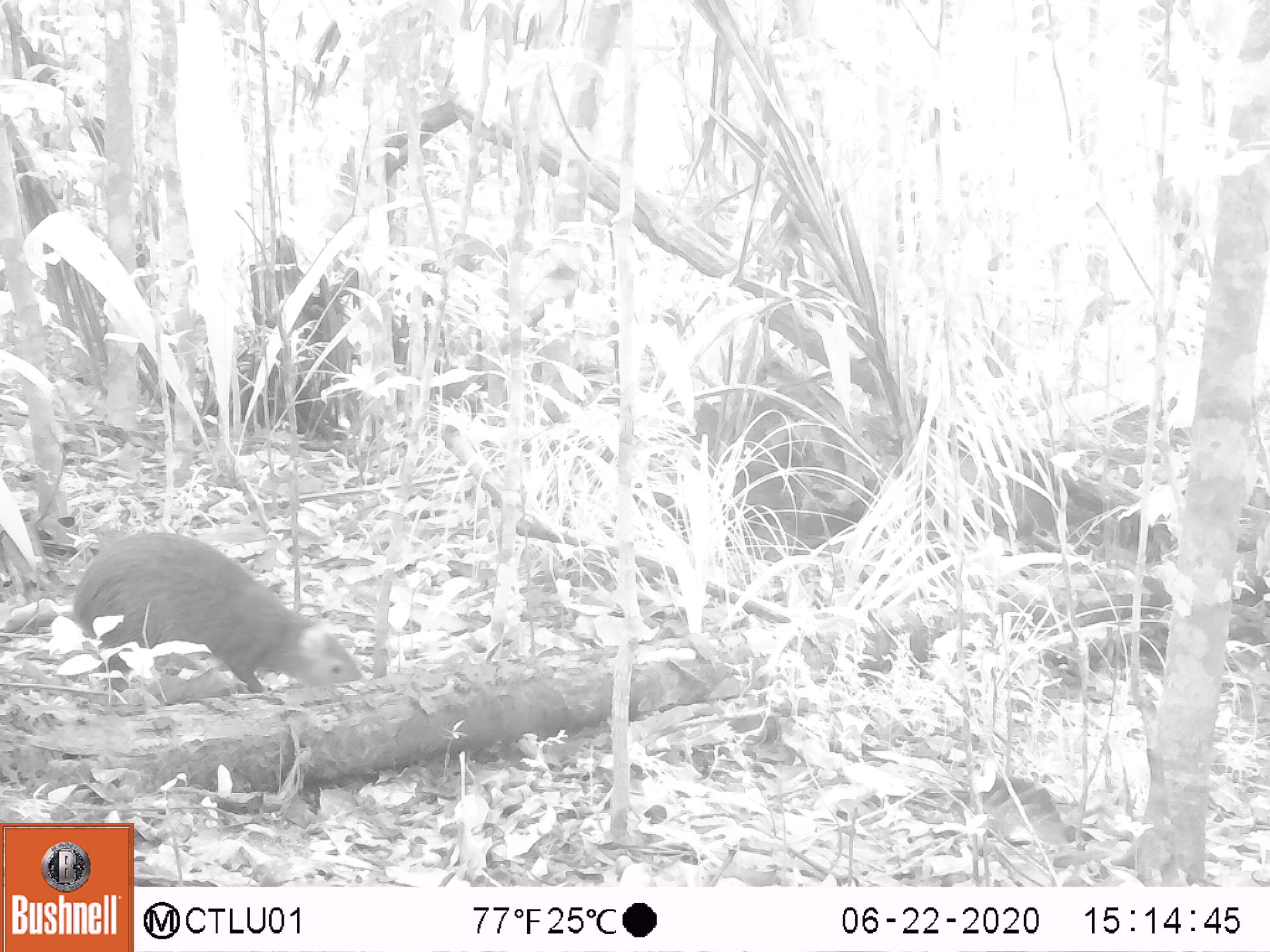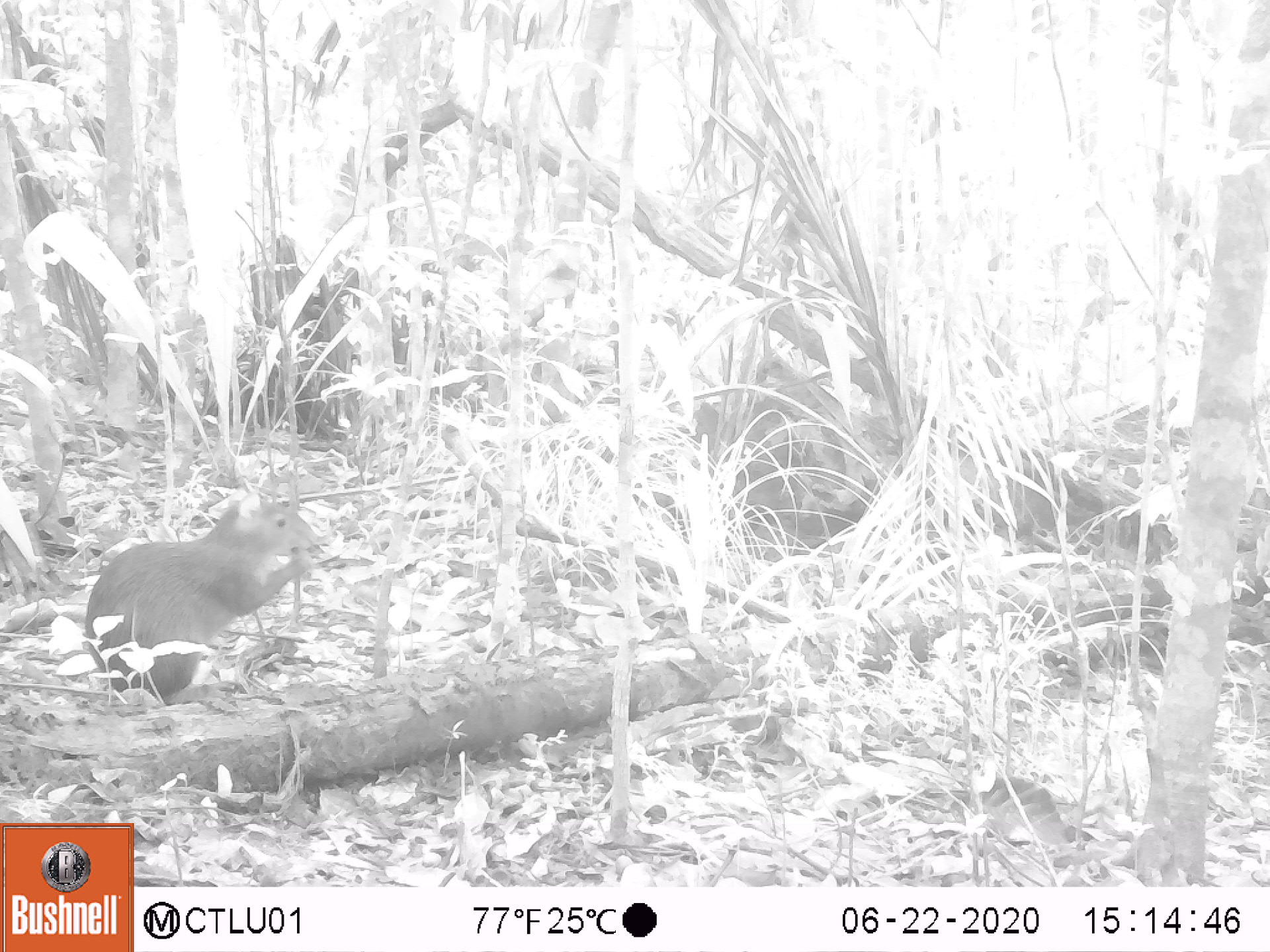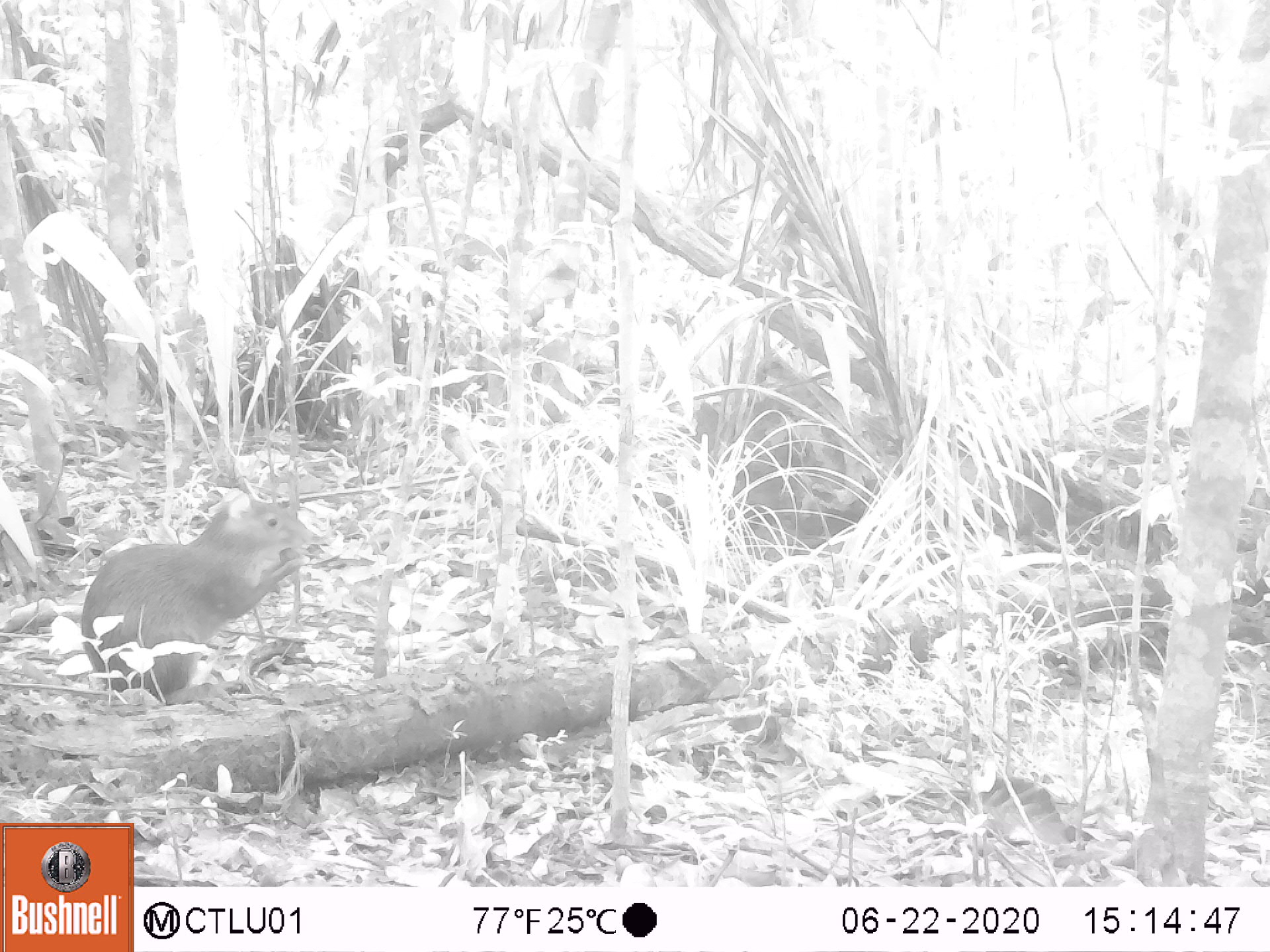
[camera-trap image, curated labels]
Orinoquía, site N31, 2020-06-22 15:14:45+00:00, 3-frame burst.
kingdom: Animalia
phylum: Chordata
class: Mammalia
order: Rodentia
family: Dasyproctidae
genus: Dasyprocta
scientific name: Dasyprocta fuliginosa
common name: black agouti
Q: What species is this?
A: Black agouti (Dasyprocta fuliginosa).